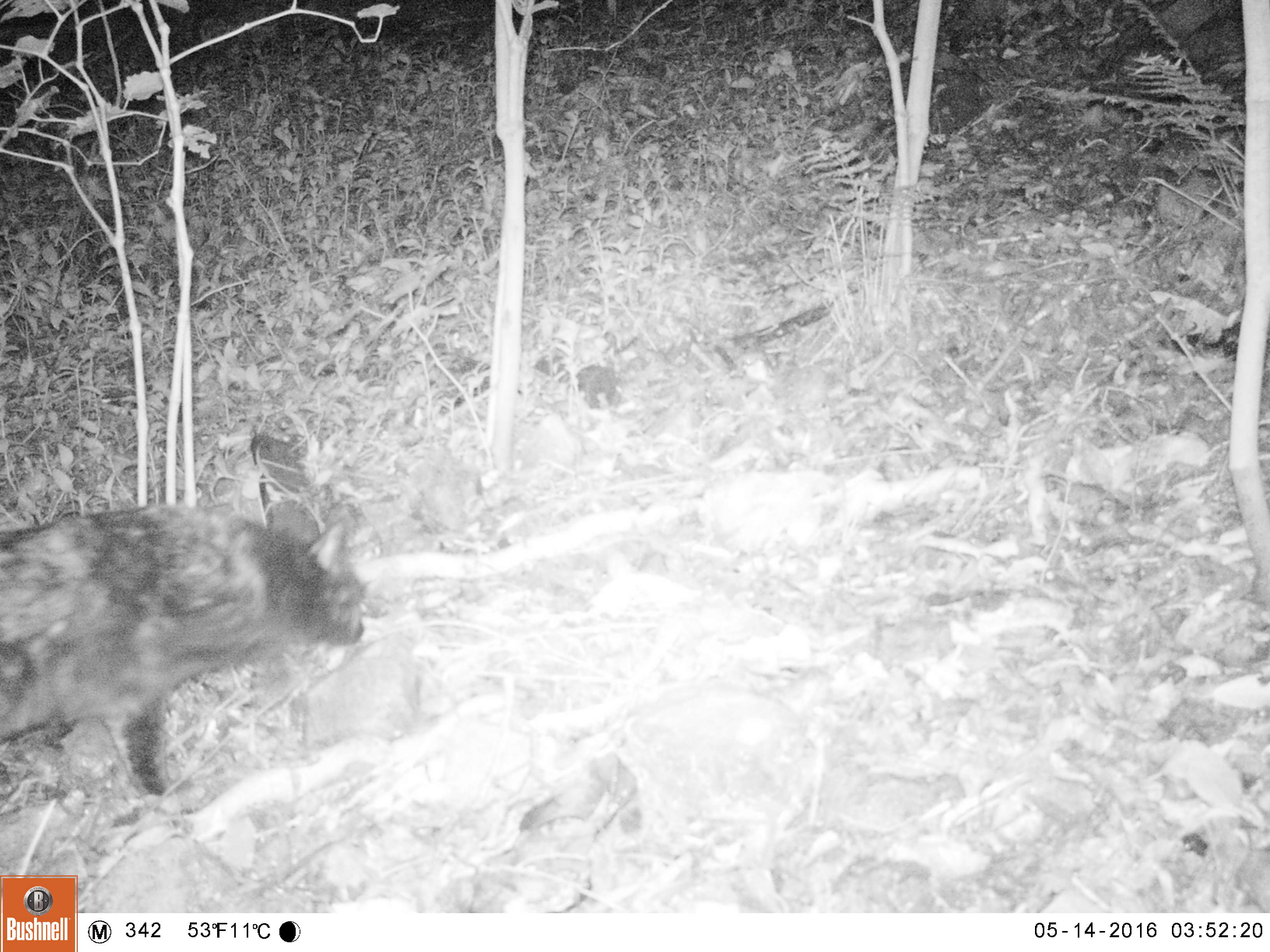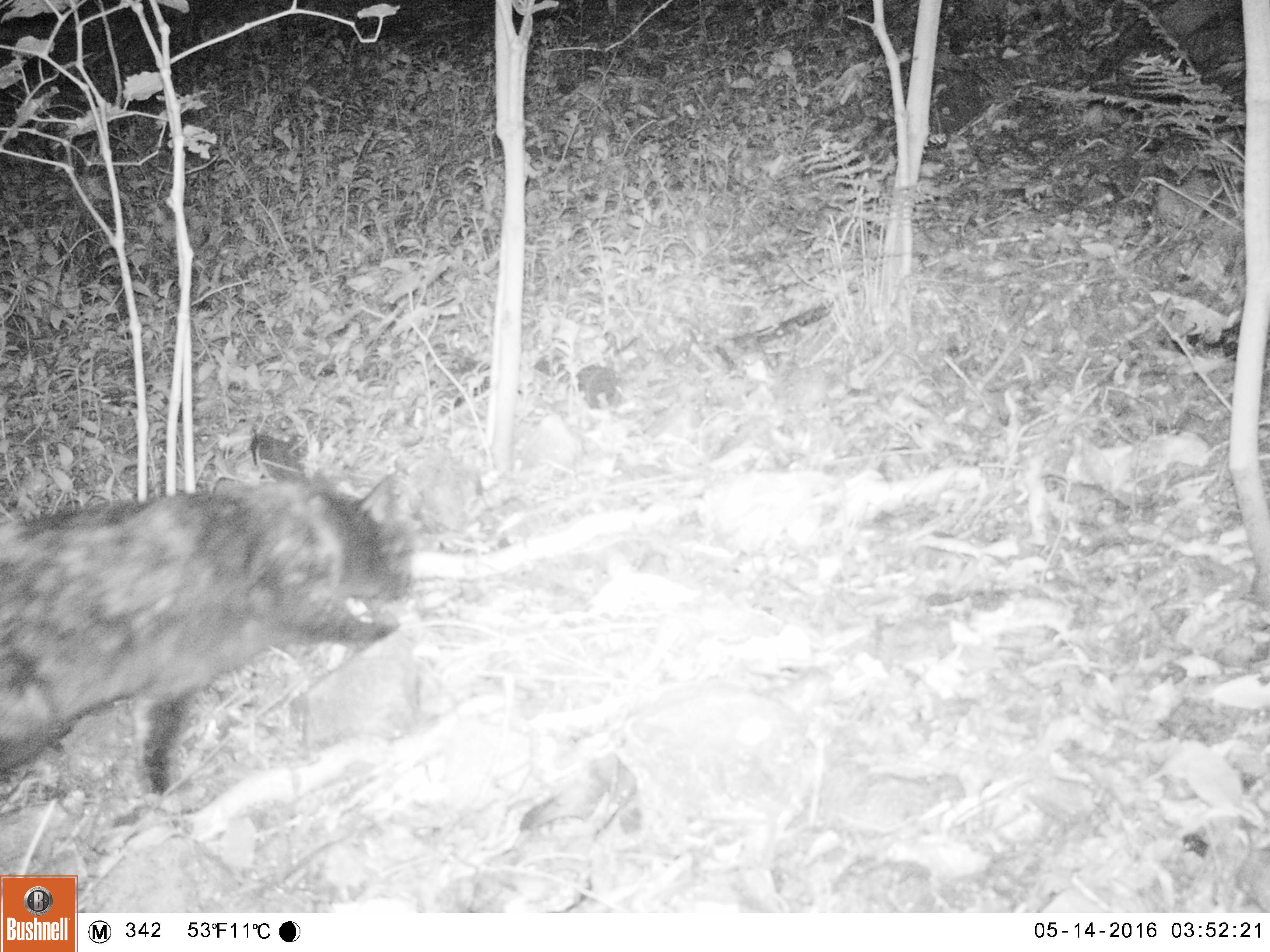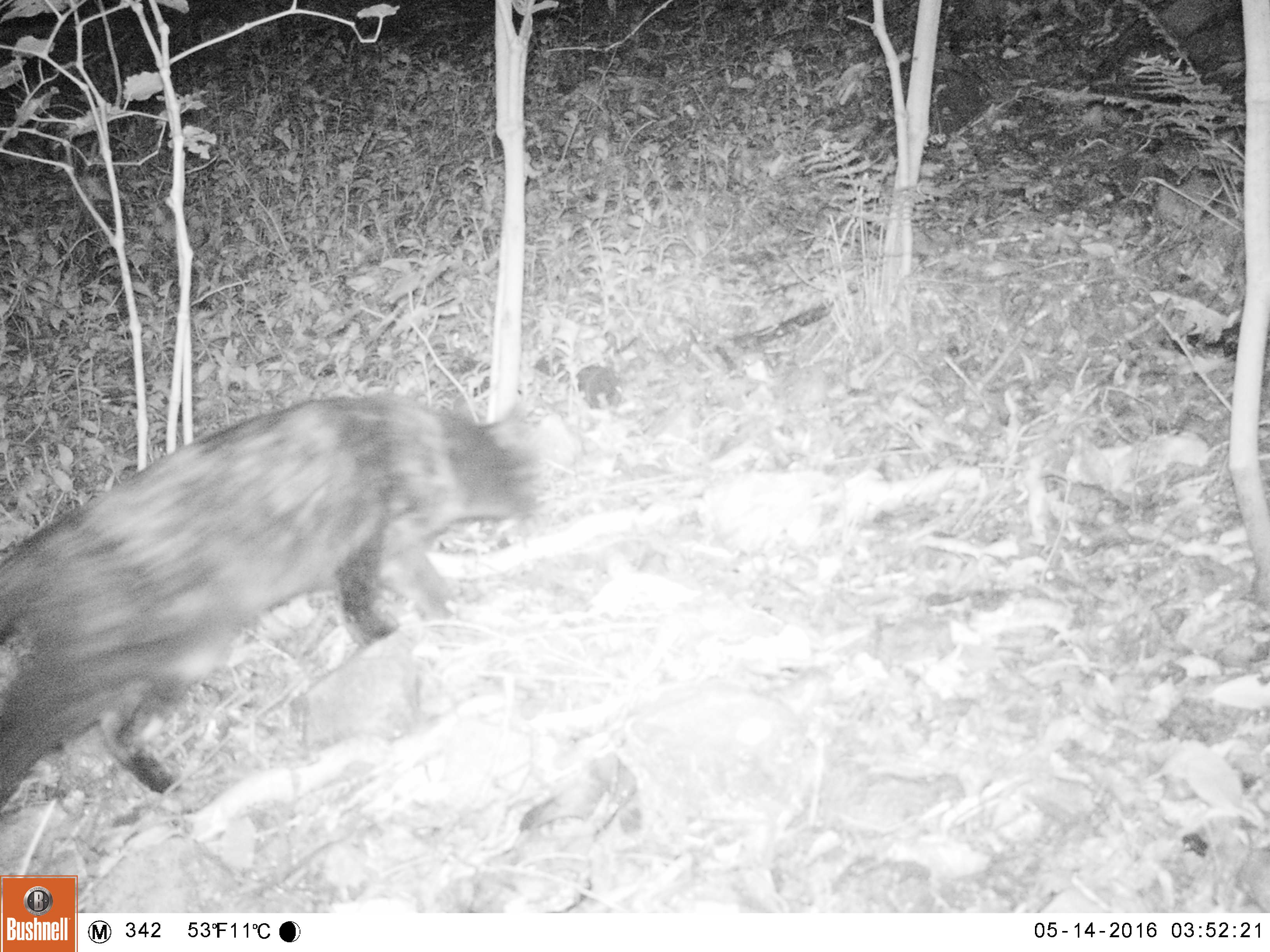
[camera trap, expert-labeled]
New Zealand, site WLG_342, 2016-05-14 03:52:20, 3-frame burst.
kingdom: Animalia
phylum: Chordata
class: Mammalia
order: Carnivora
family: Felidae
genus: Felis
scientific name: Felis catus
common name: domestic cat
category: cat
Cat (domestic cat) (Felis catus).